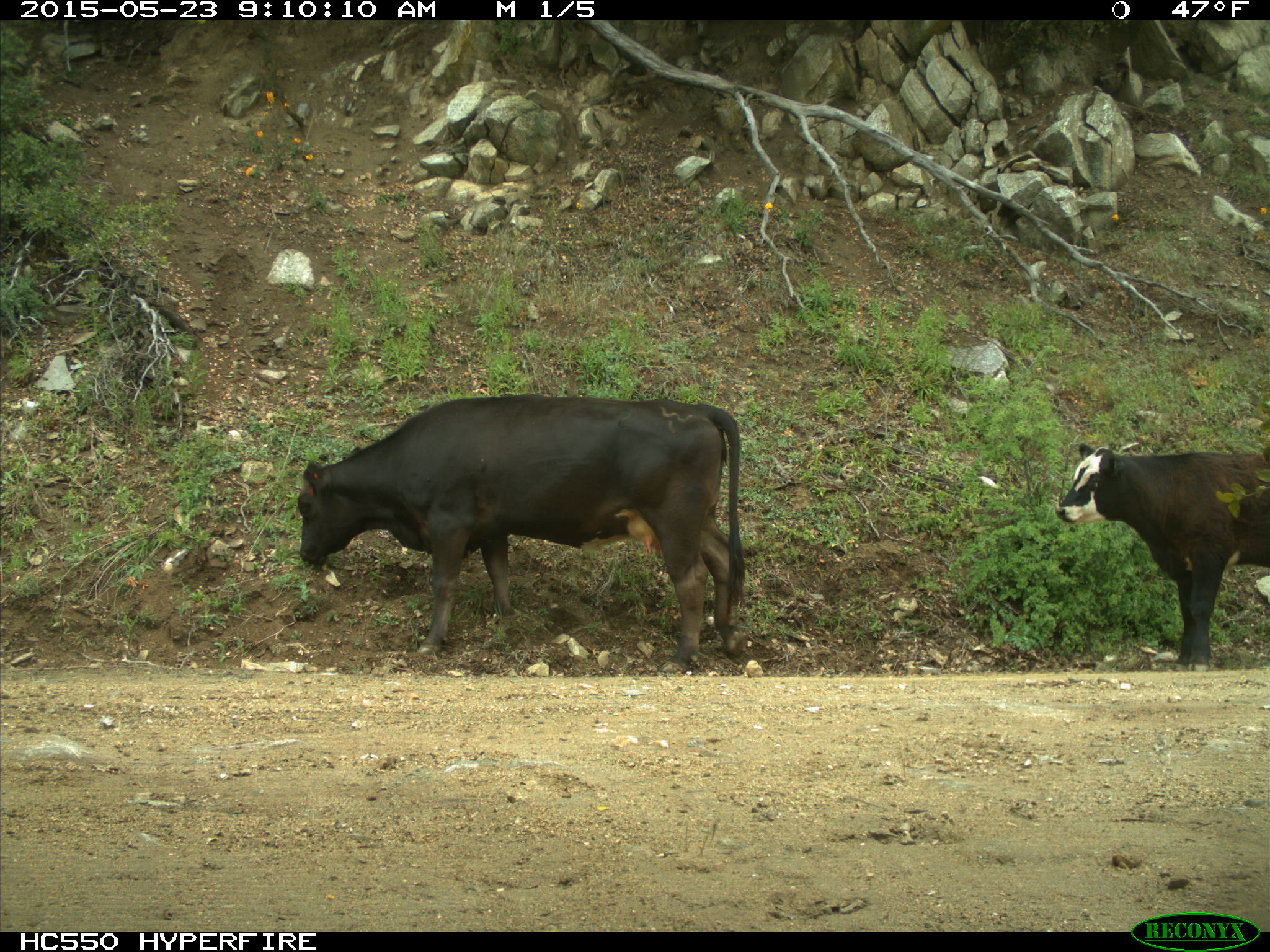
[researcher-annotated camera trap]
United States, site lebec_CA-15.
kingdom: Animalia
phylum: Chordata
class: Mammalia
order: Artiodactyla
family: Bovidae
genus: Bos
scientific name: Bos taurus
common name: domestic cow